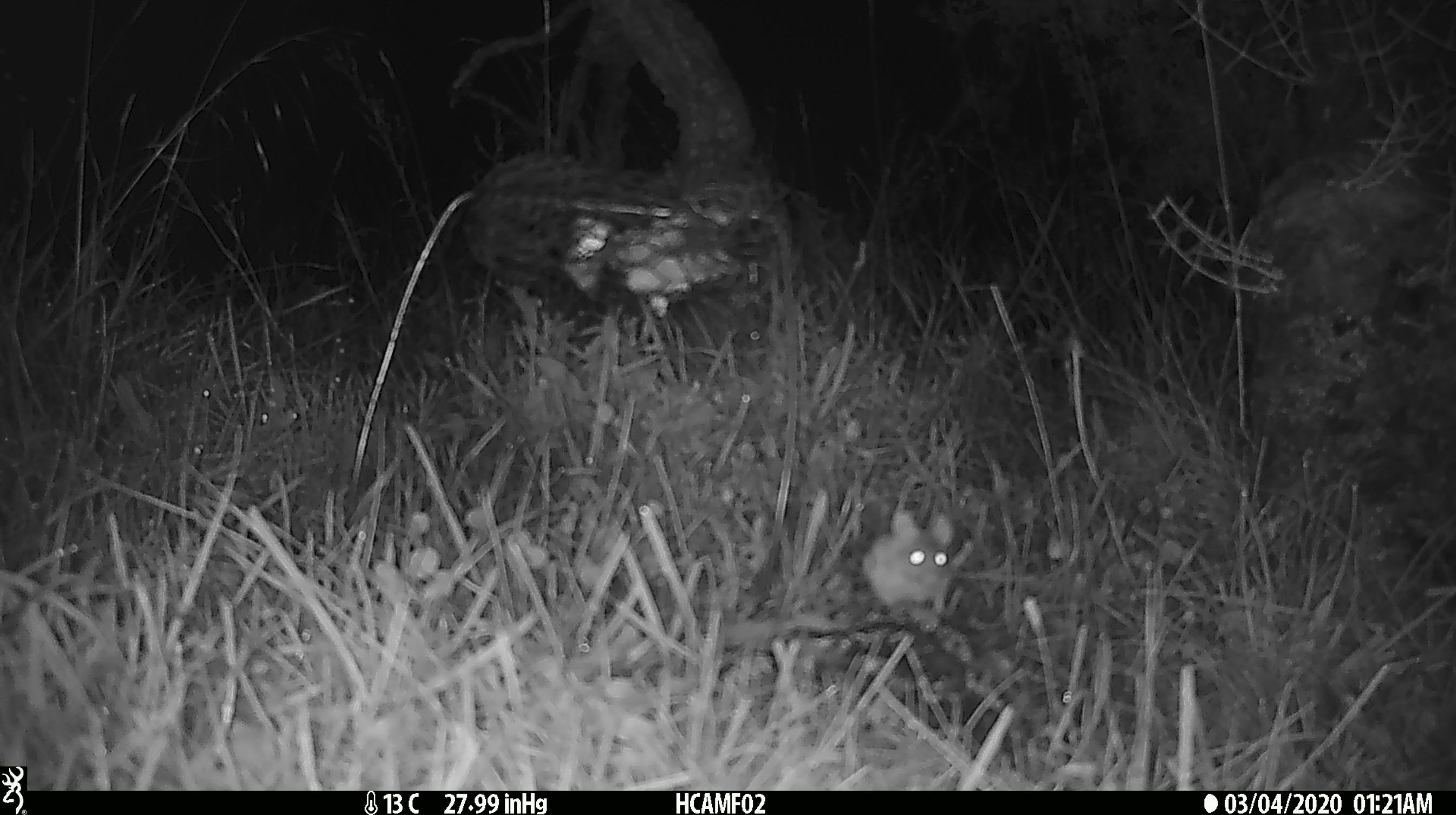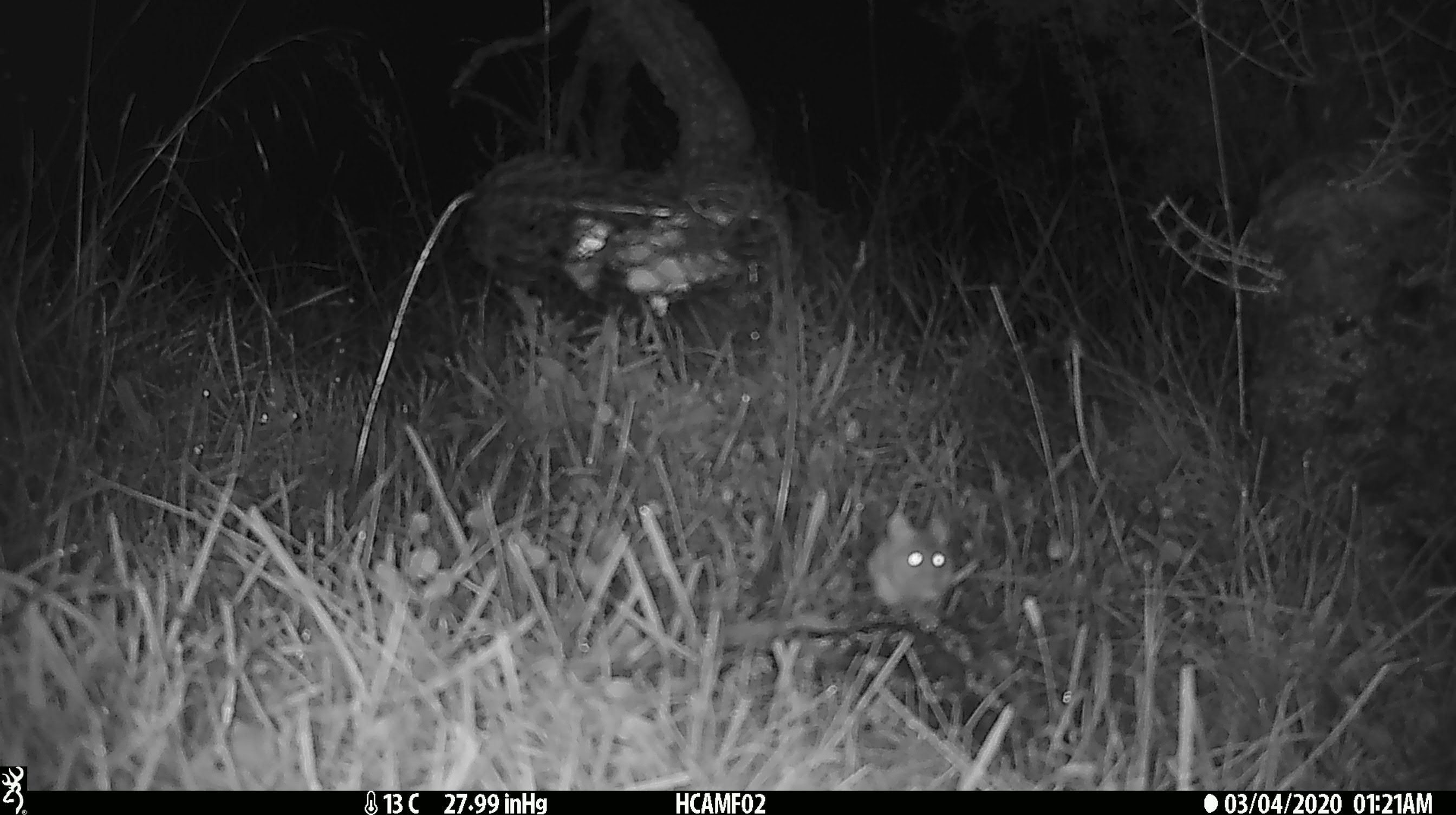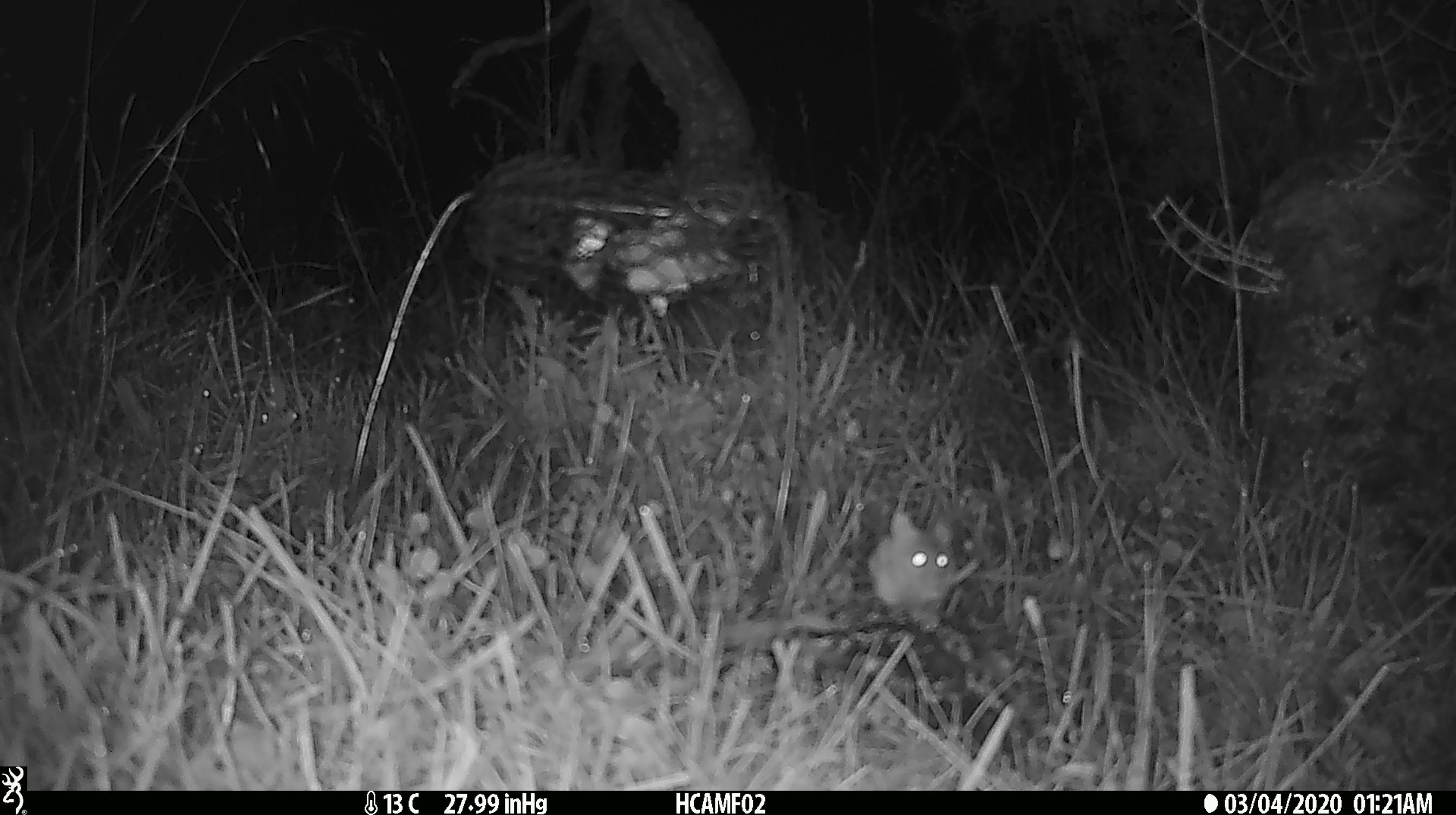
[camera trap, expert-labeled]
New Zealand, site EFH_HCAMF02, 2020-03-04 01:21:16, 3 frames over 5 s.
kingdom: Animalia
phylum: Chordata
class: Mammalia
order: Rodentia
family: Muridae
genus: Mus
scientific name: Mus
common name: mouse